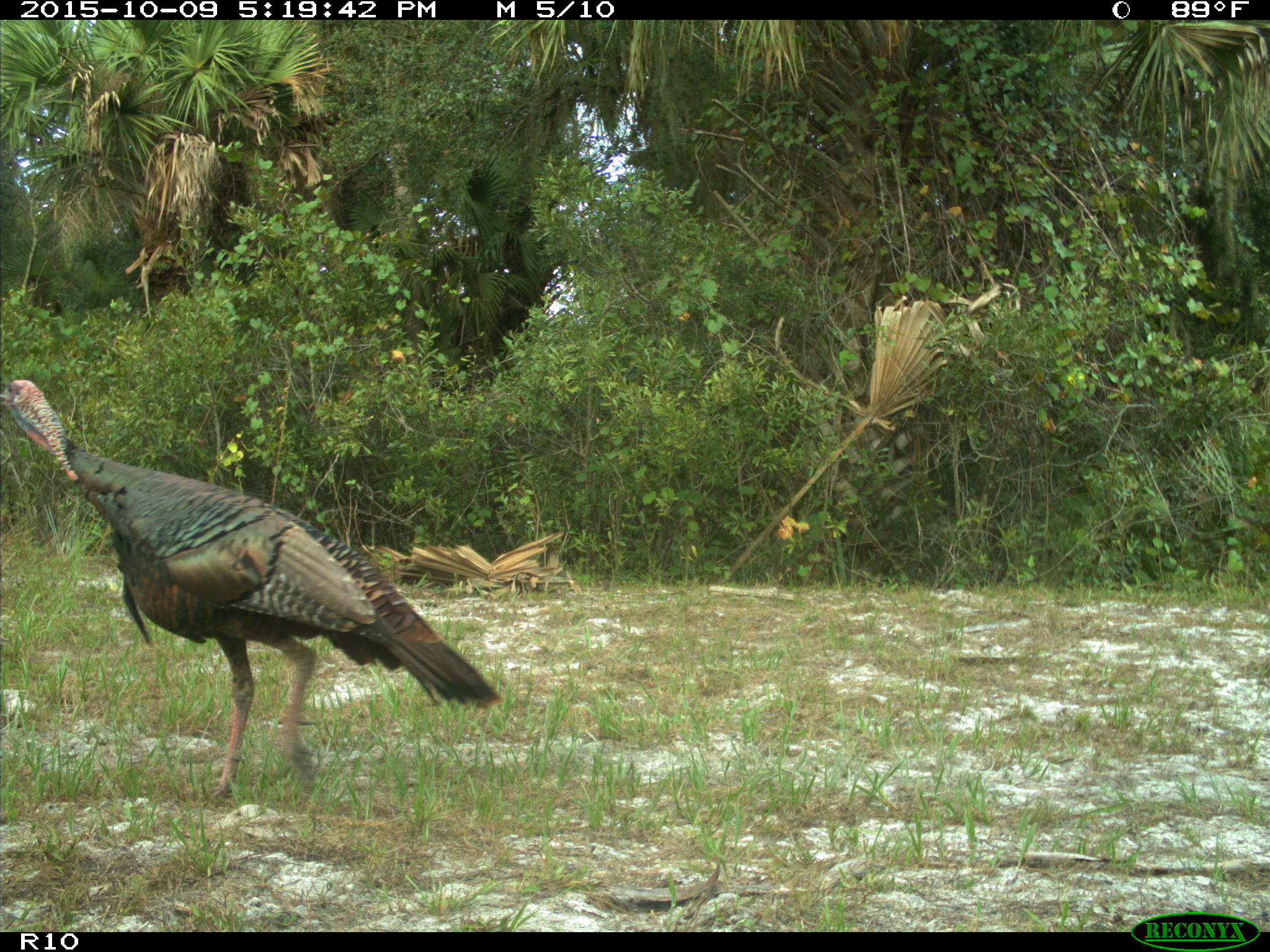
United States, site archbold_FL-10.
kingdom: Animalia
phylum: Chordata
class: Aves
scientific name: Aves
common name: birds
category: unidentified bird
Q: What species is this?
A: Unidentified bird (birds) (Aves).